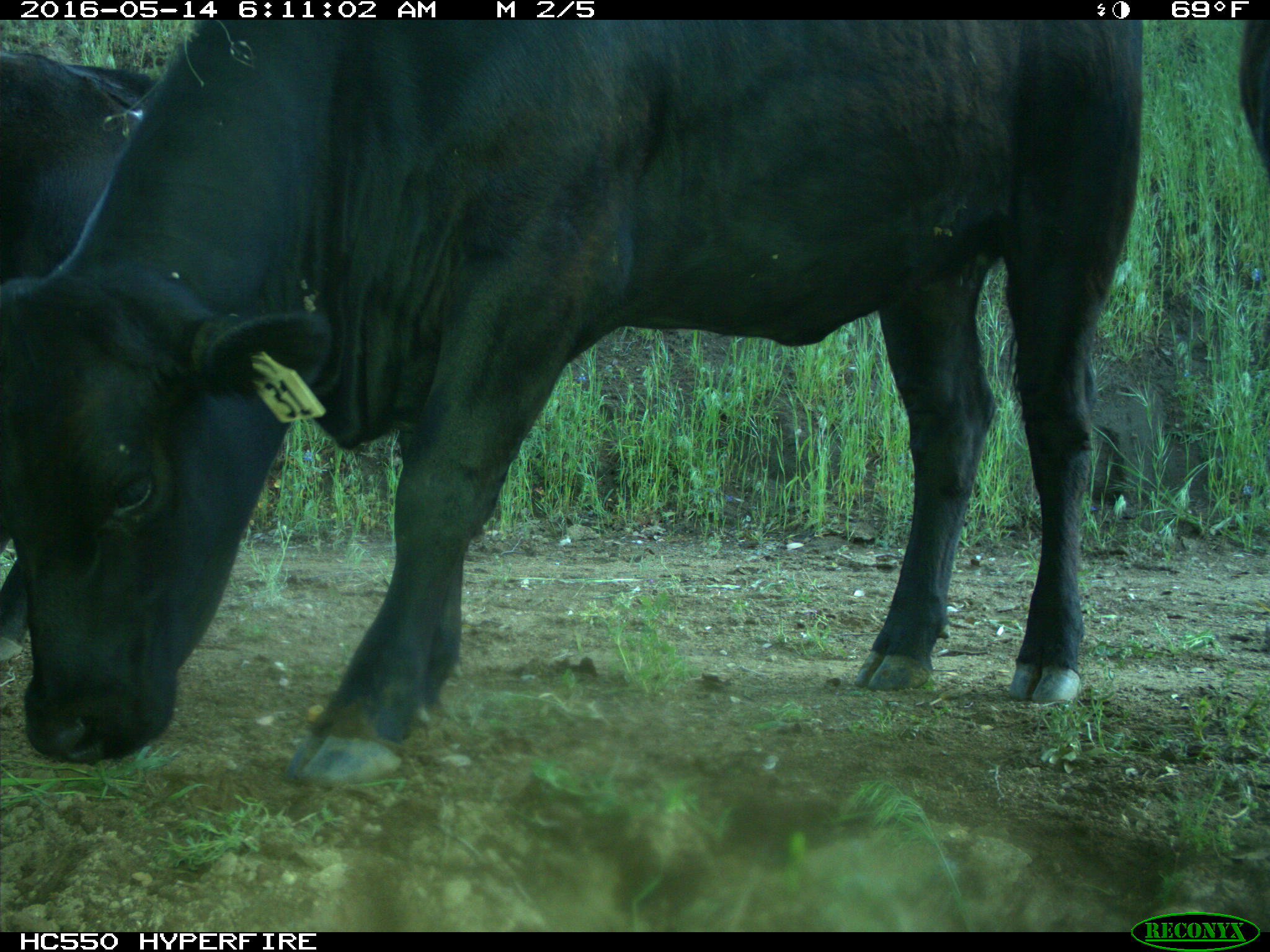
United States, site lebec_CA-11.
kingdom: Animalia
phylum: Chordata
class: Mammalia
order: Artiodactyla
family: Bovidae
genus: Bos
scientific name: Bos taurus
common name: domestic cow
Bos taurus (domestic cow).